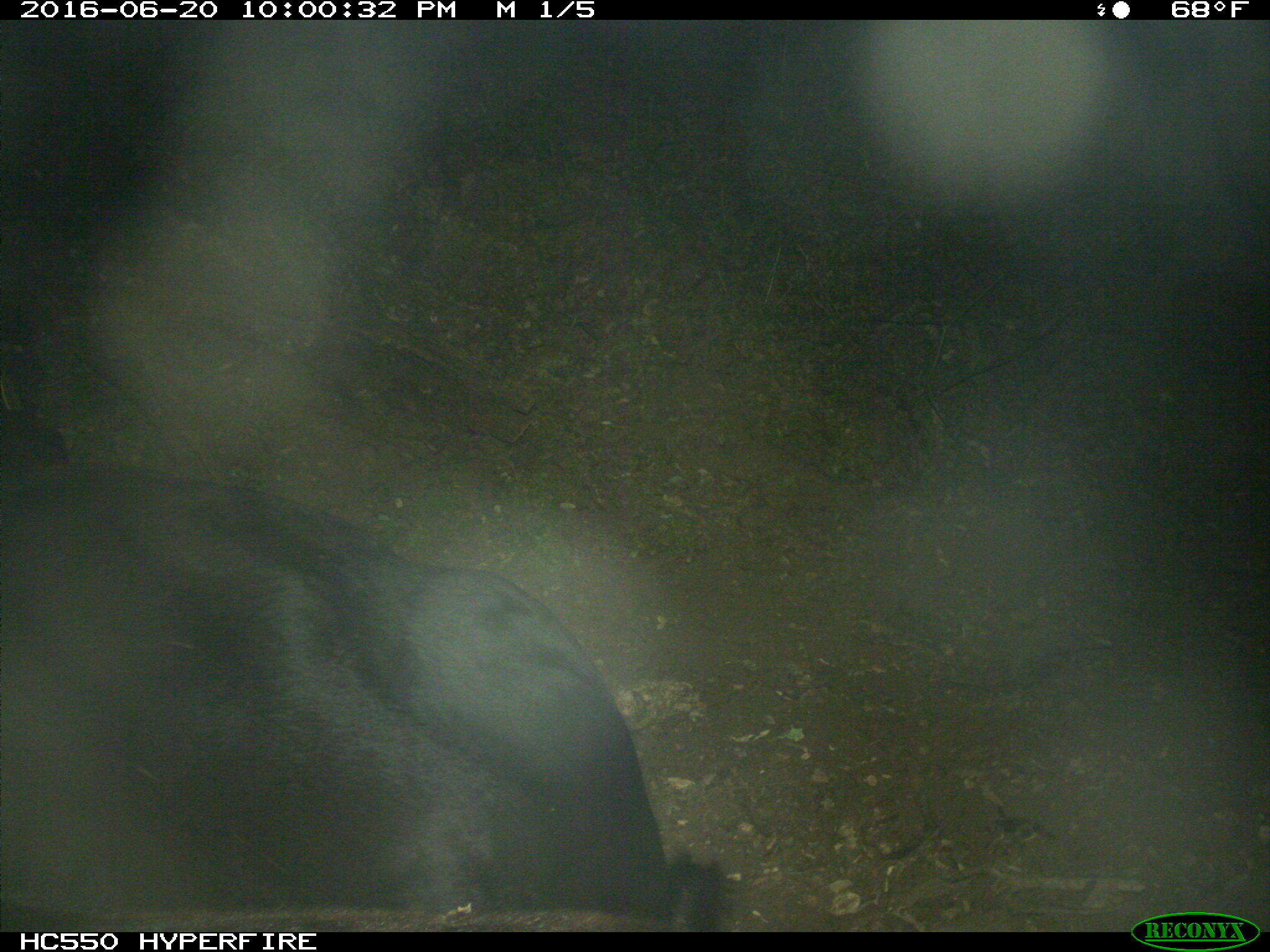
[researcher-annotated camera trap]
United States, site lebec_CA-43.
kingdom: Animalia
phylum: Chordata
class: Mammalia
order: Artiodactyla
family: Bovidae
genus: Bos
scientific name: Bos taurus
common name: domestic cow